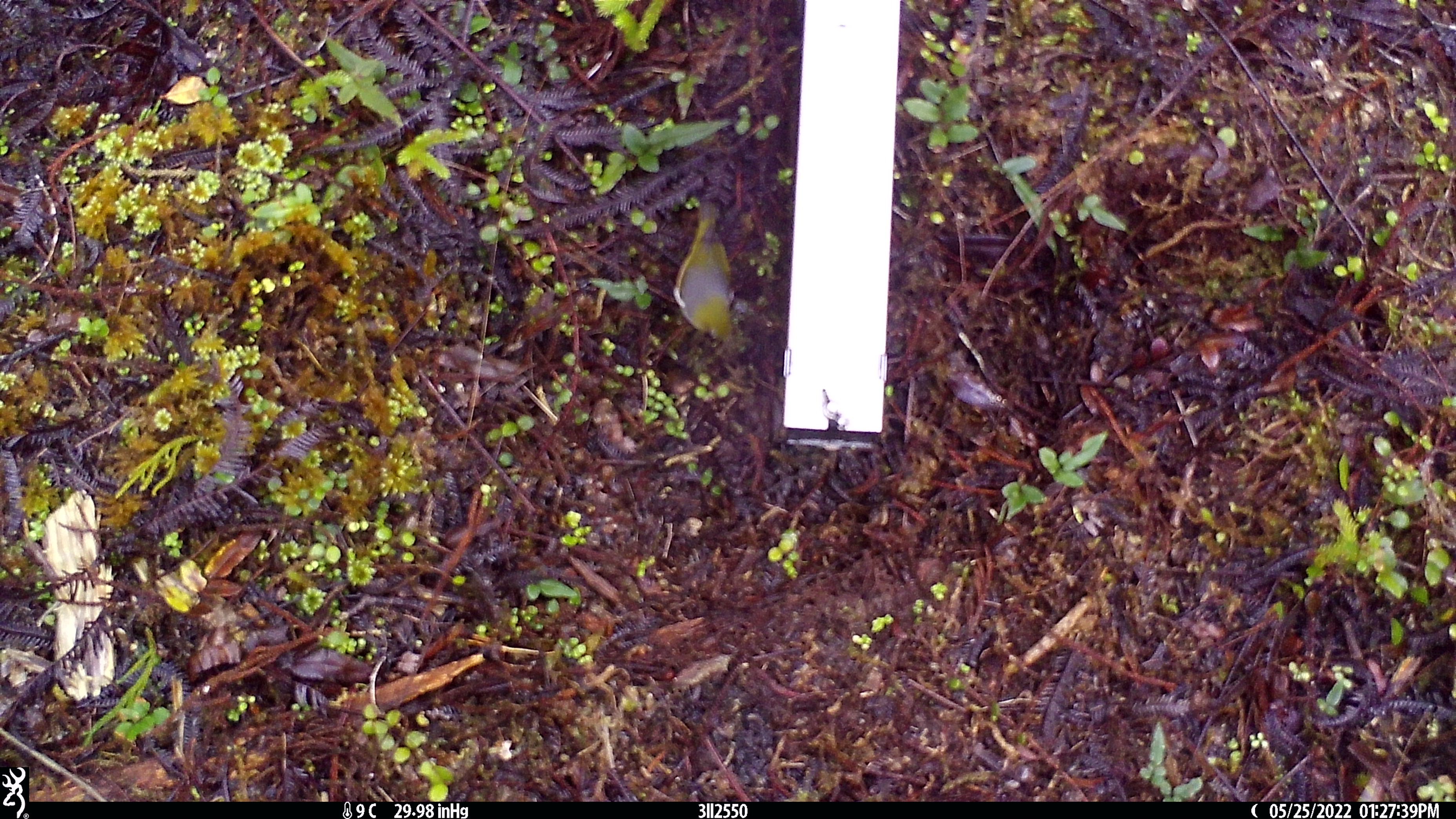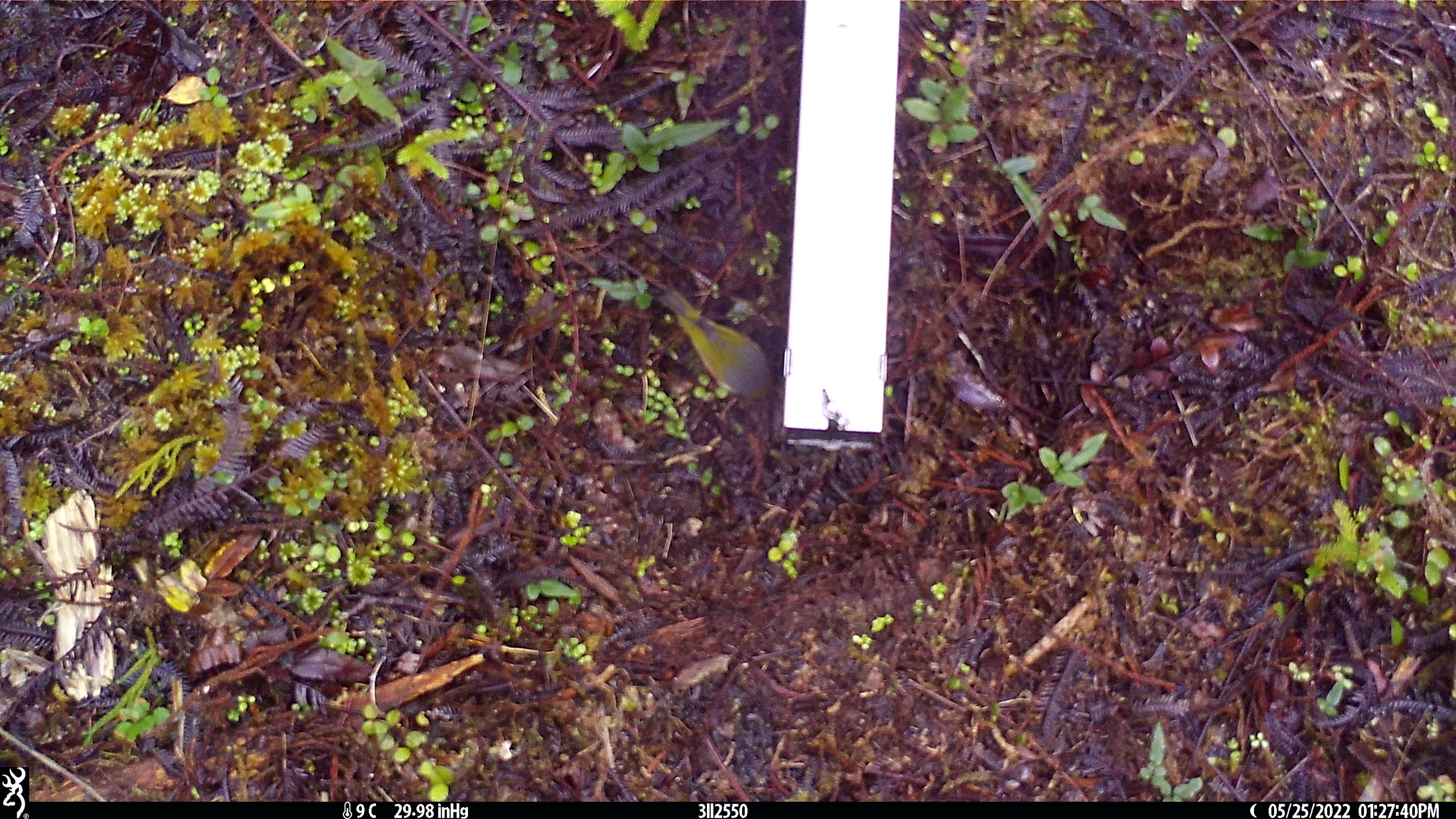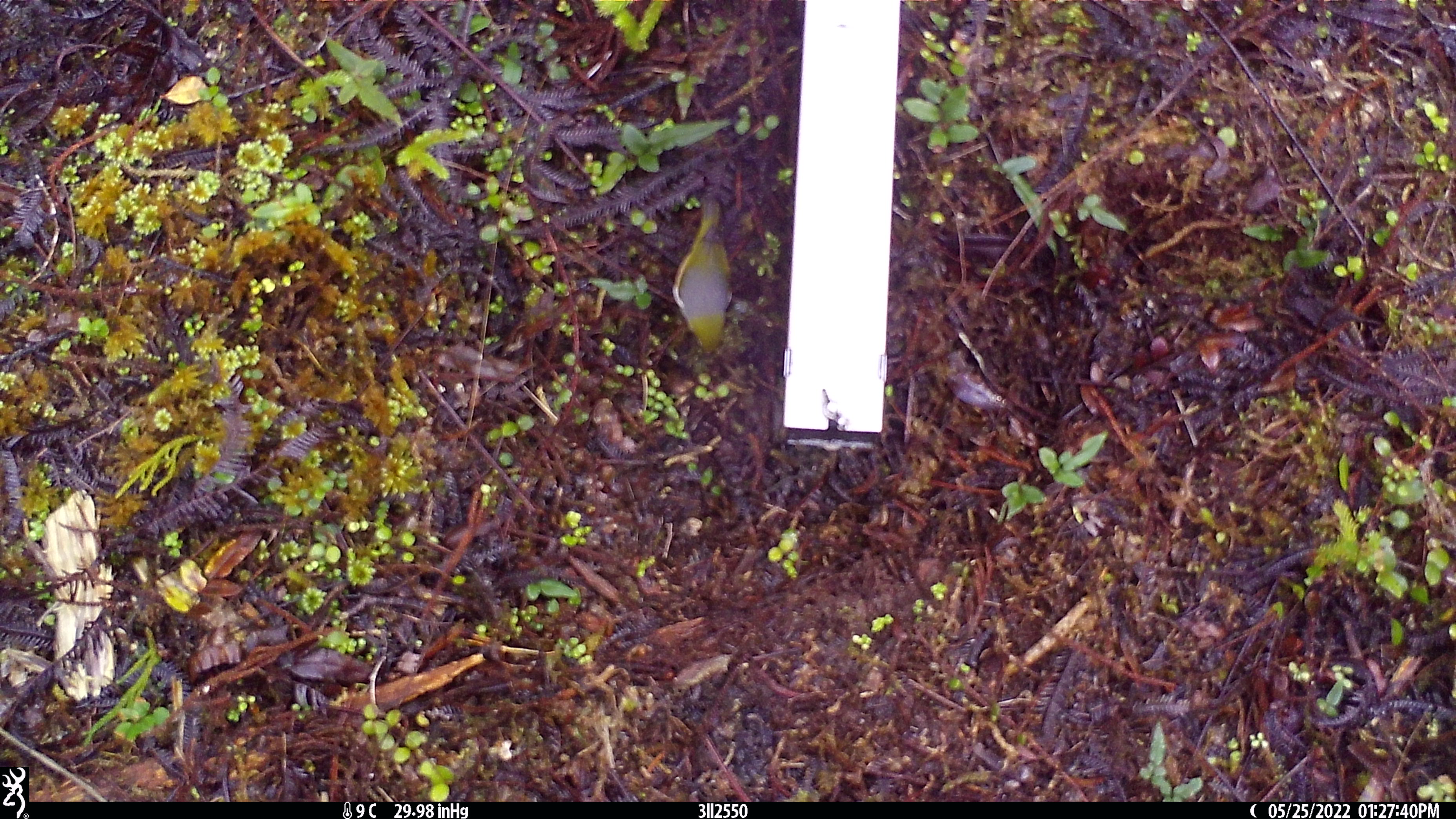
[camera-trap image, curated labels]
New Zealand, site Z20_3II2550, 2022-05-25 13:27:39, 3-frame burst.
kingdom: Animalia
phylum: Chordata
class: Aves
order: Passeriformes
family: Zosteropidae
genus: Zosterops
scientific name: Zosterops lateralis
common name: silvereye